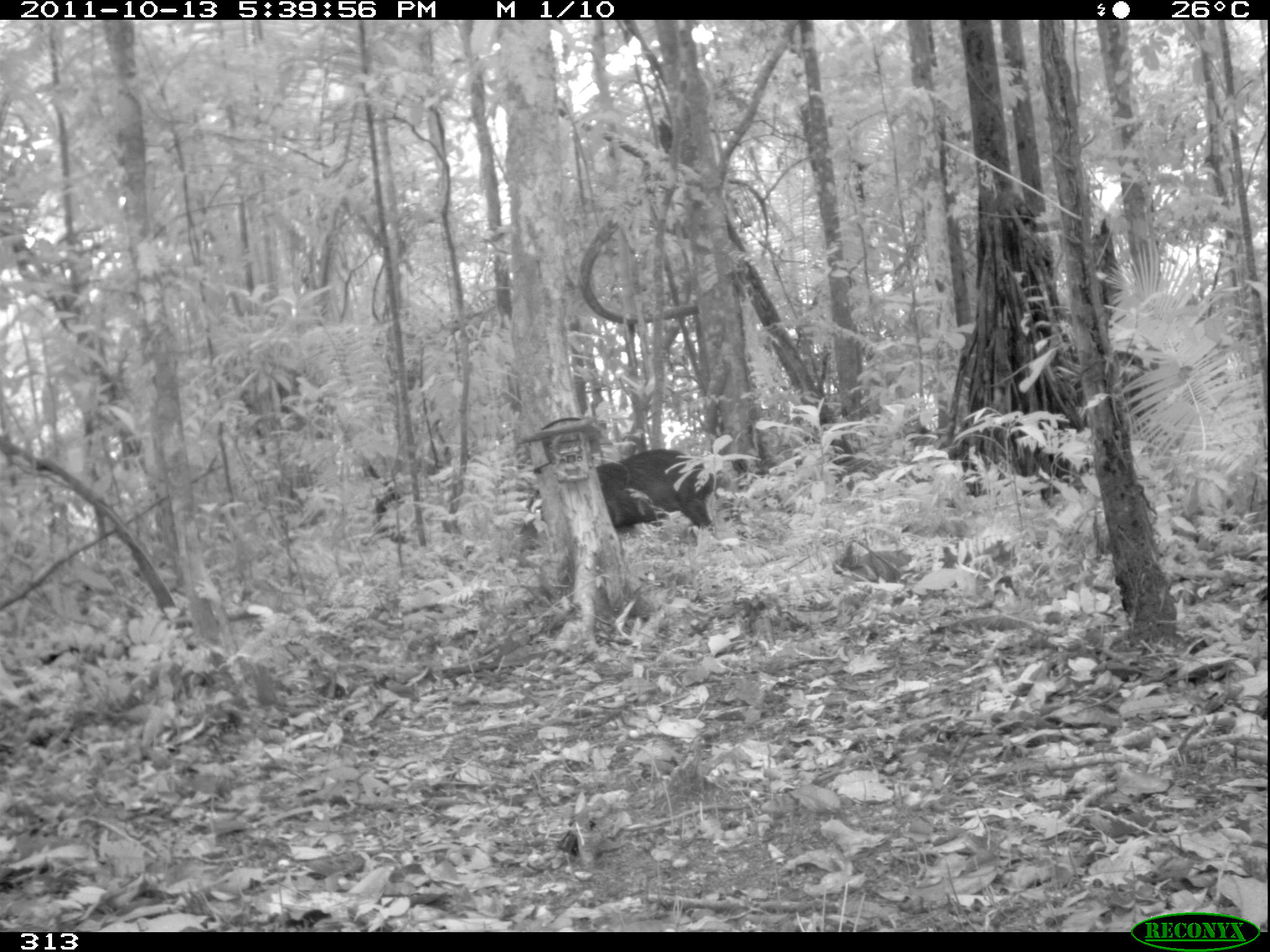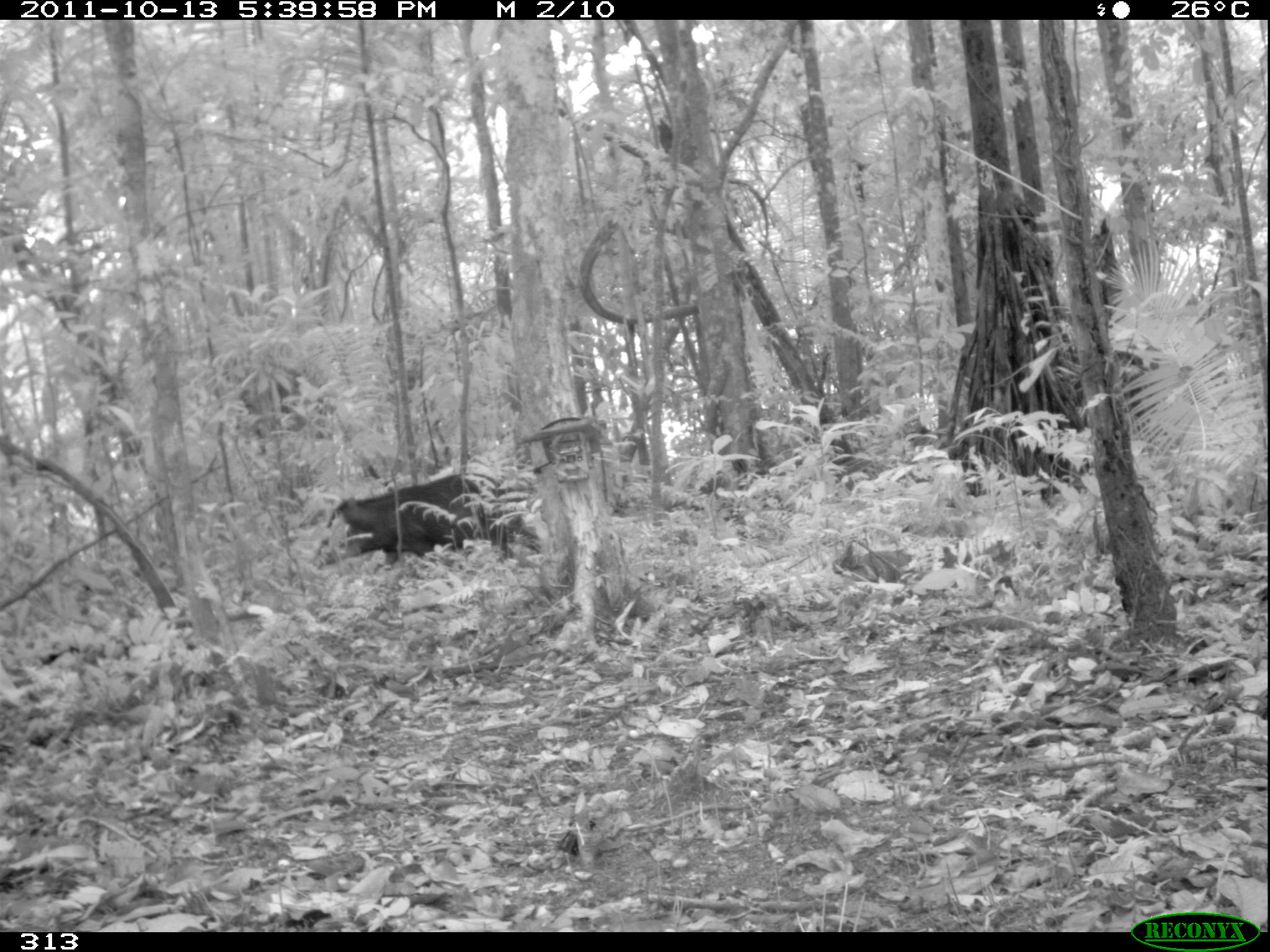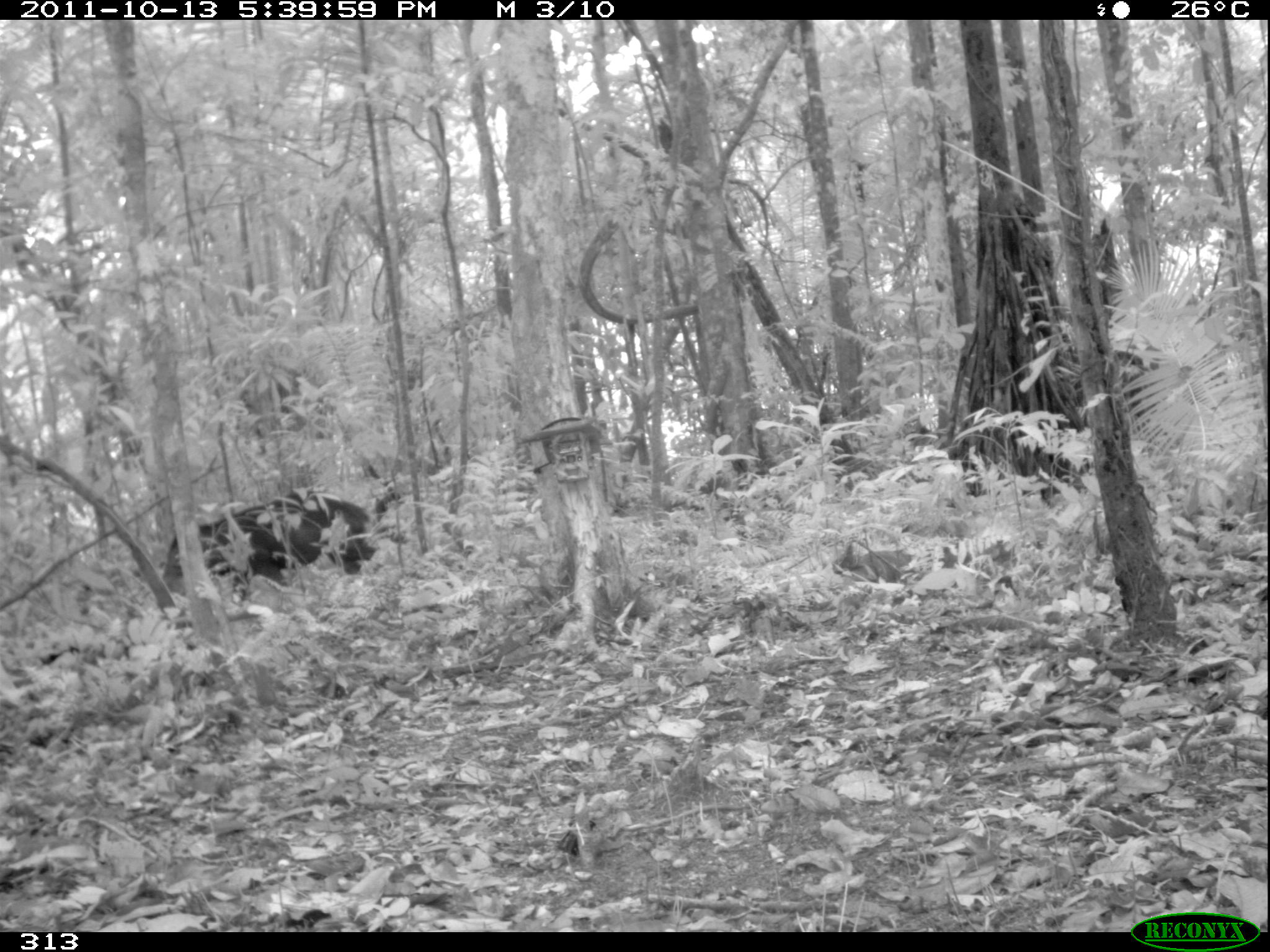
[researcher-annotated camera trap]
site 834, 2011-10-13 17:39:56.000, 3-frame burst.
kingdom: Animalia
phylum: Chordata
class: Mammalia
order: Artiodactyla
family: Tayassuidae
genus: Tayassu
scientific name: Tayassu pecari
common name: white-lipped peccary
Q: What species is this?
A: Tayassu pecari (white-lipped peccary).